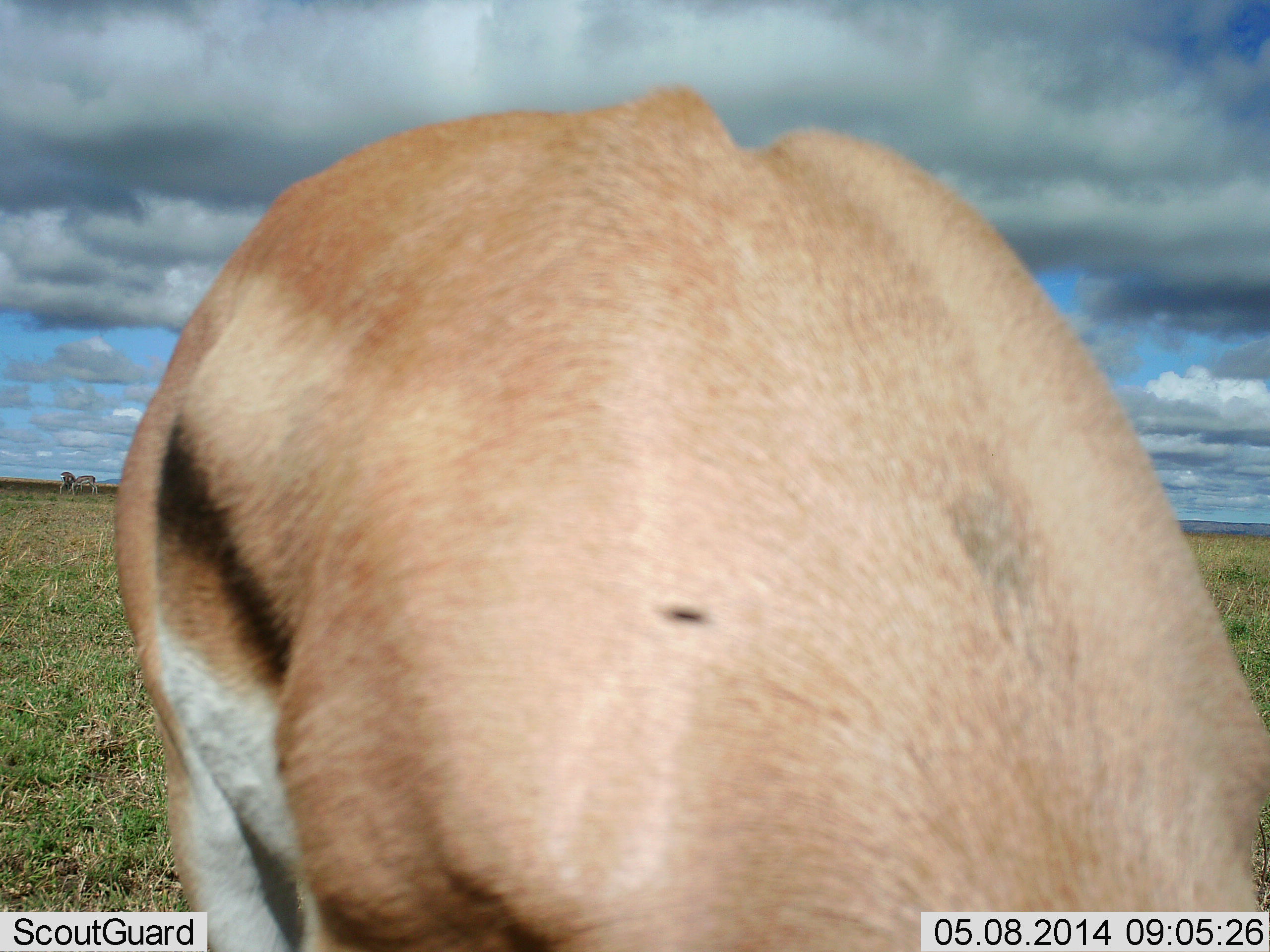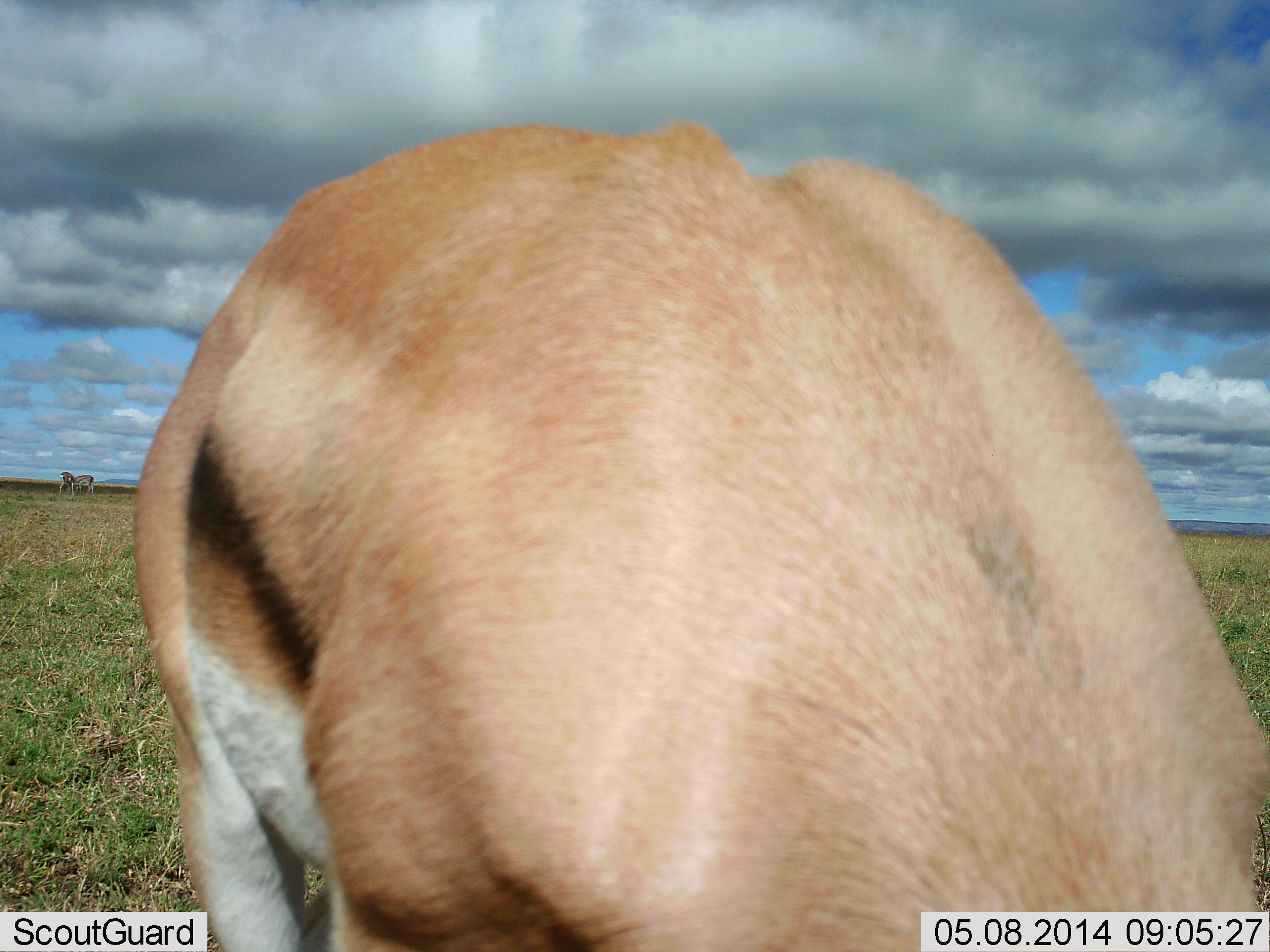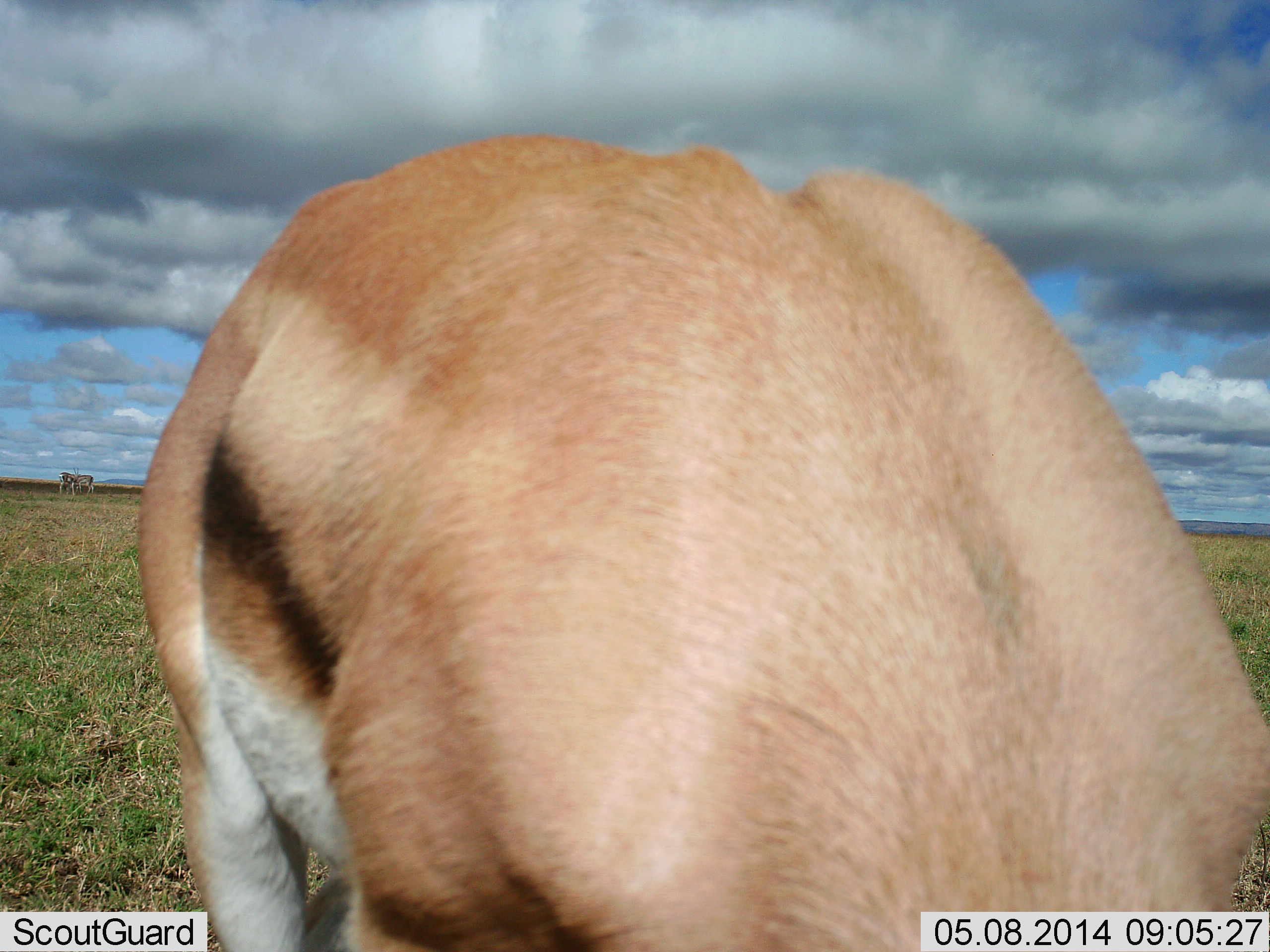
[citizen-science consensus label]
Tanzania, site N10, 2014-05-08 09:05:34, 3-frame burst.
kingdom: Animalia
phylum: Chordata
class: Mammalia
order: Artiodactyla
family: Bovidae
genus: Eudorcas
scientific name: Eudorcas thomsonii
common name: thomson's gazelle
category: gazellethomsons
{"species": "gazellethomsons (thomson's gazelle) (Eudorcas thomsonii)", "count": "1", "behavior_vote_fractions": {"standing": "21%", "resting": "0%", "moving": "0%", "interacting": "0%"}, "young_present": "0%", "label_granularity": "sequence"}